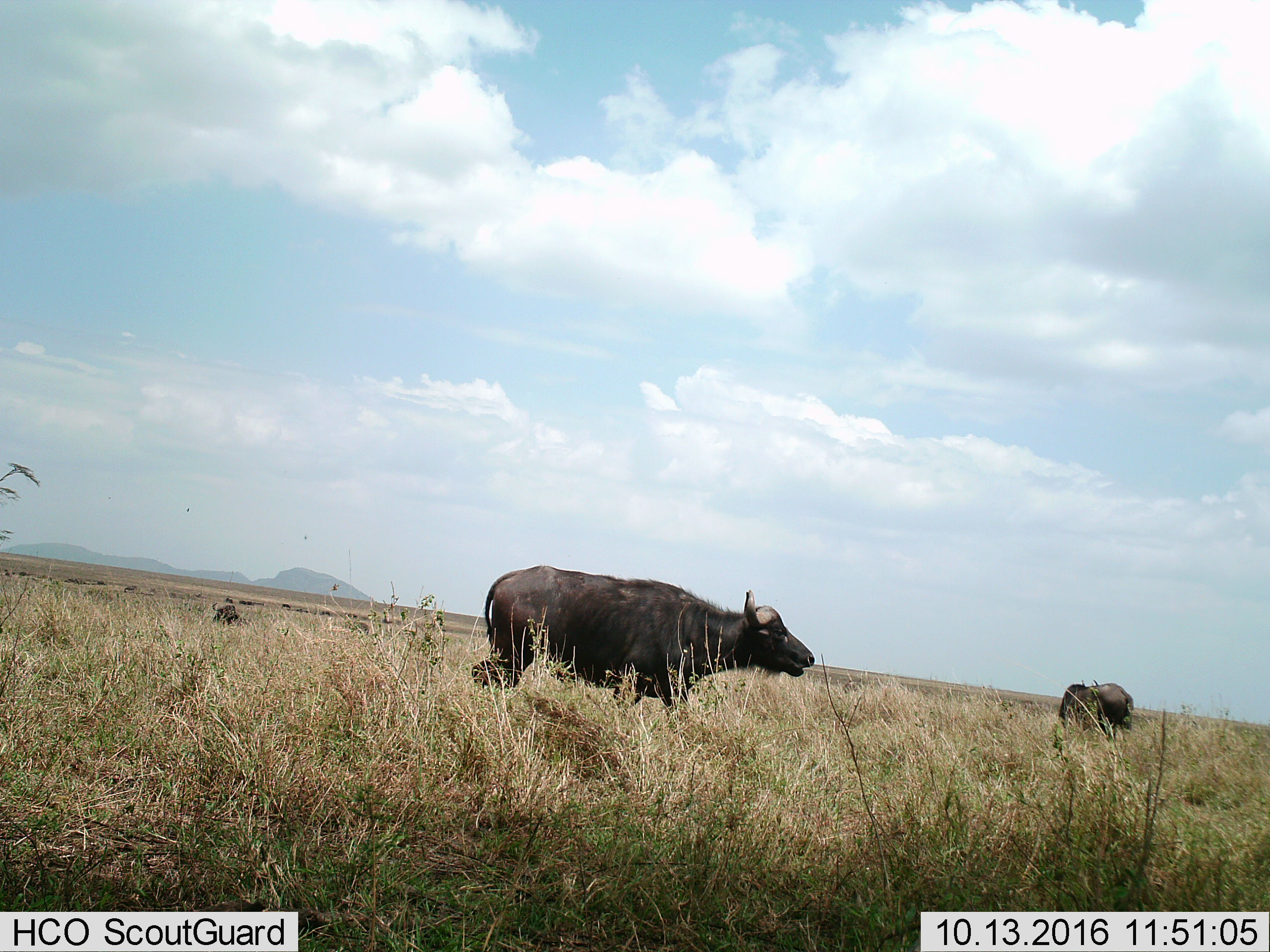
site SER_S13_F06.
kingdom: Animalia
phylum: Chordata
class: Mammalia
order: Artiodactyla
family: Bovidae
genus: Syncerus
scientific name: Syncerus caffer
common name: african buffalo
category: buffalo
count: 3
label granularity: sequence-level